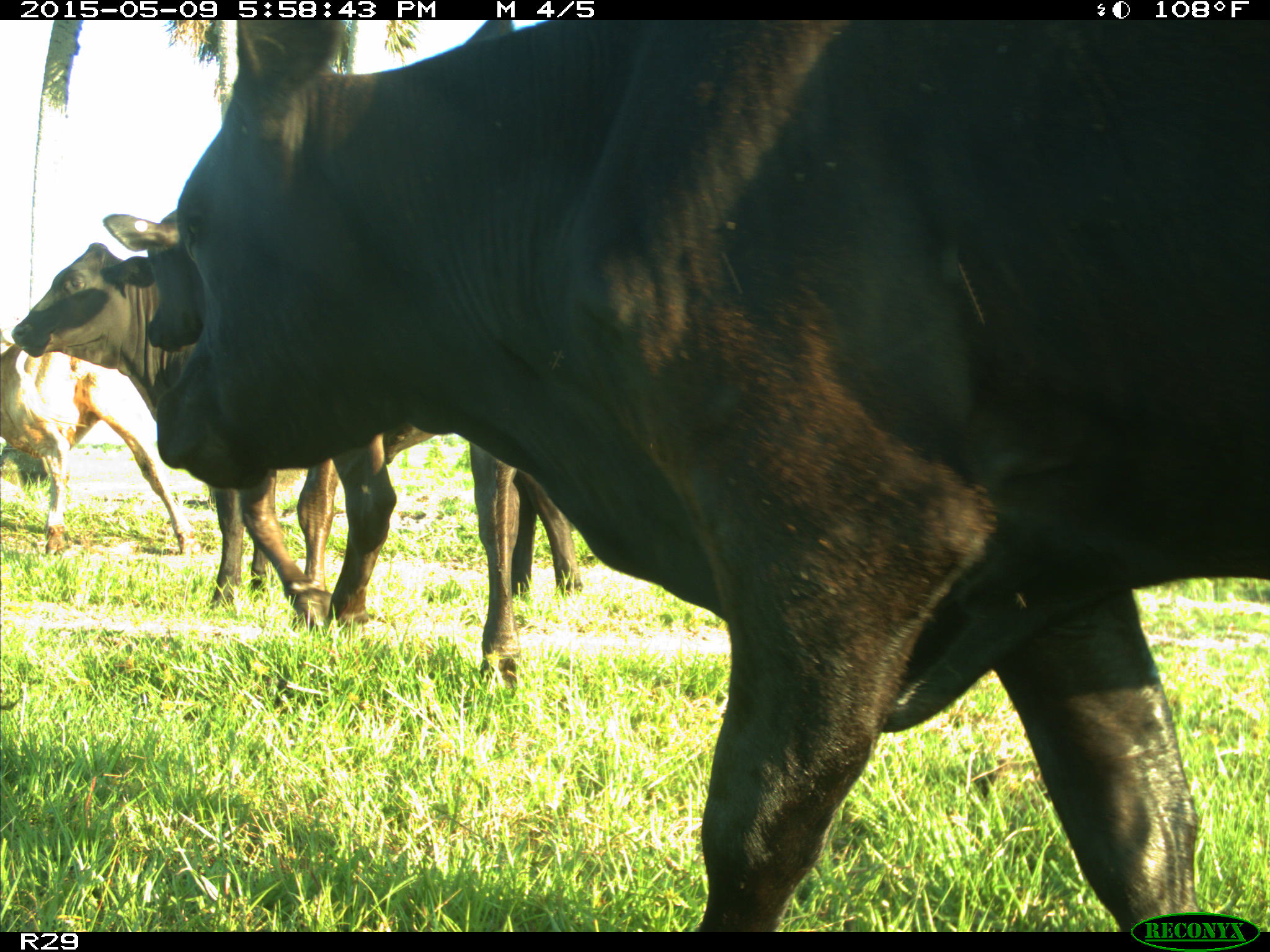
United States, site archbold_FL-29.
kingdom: Animalia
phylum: Chordata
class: Mammalia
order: Artiodactyla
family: Bovidae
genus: Bos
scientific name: Bos taurus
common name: domestic cow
Bos taurus (domestic cow).